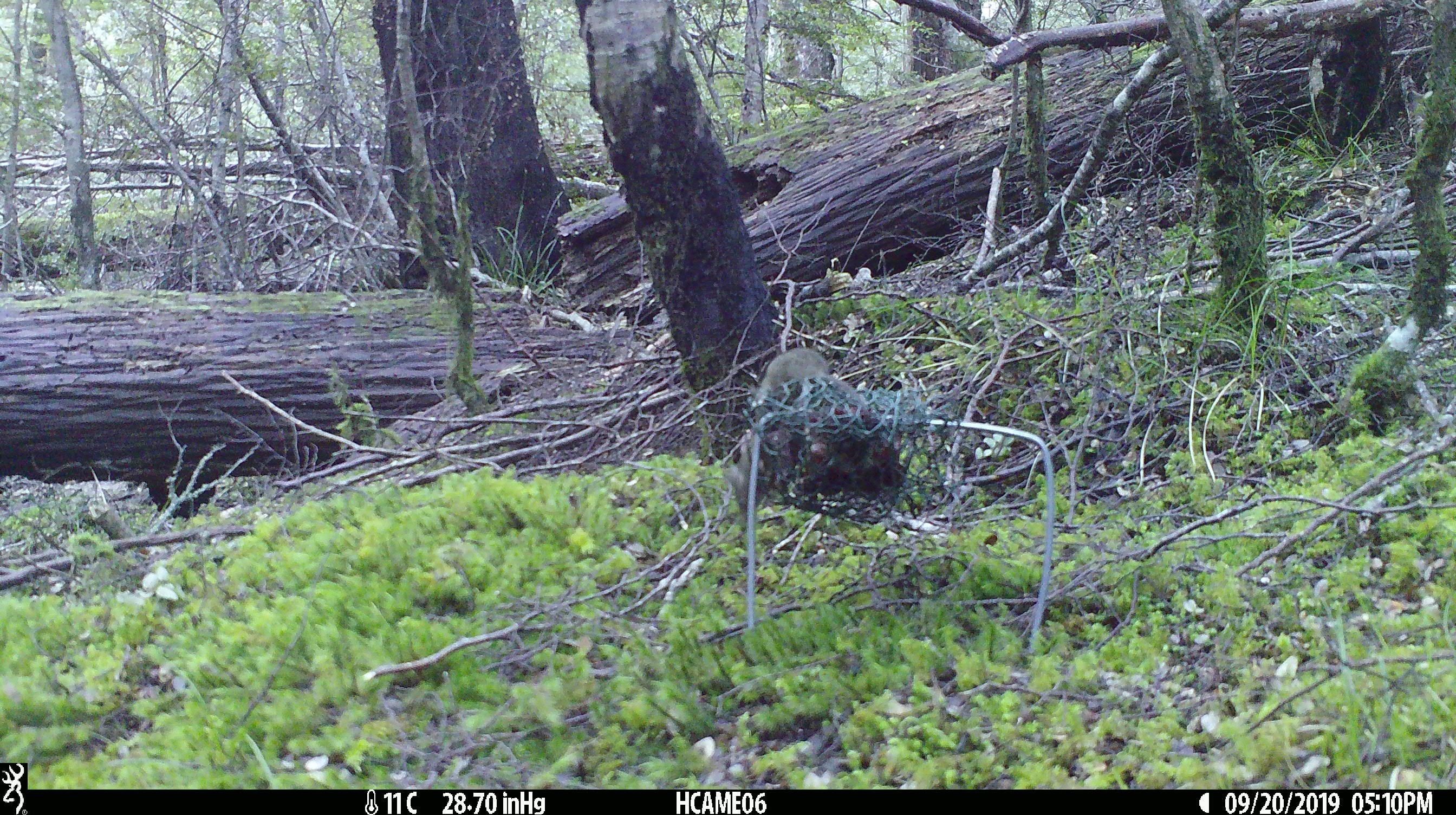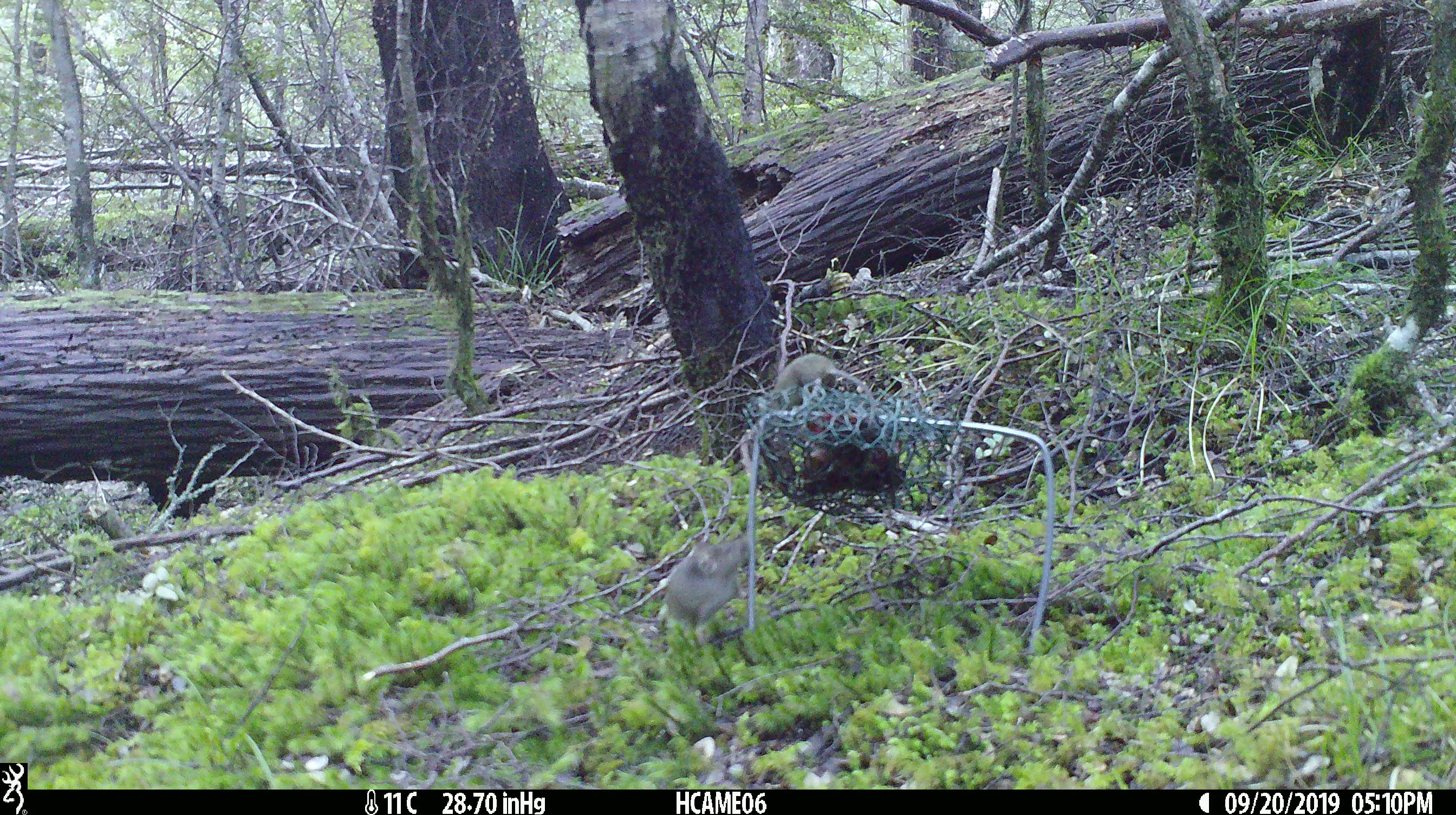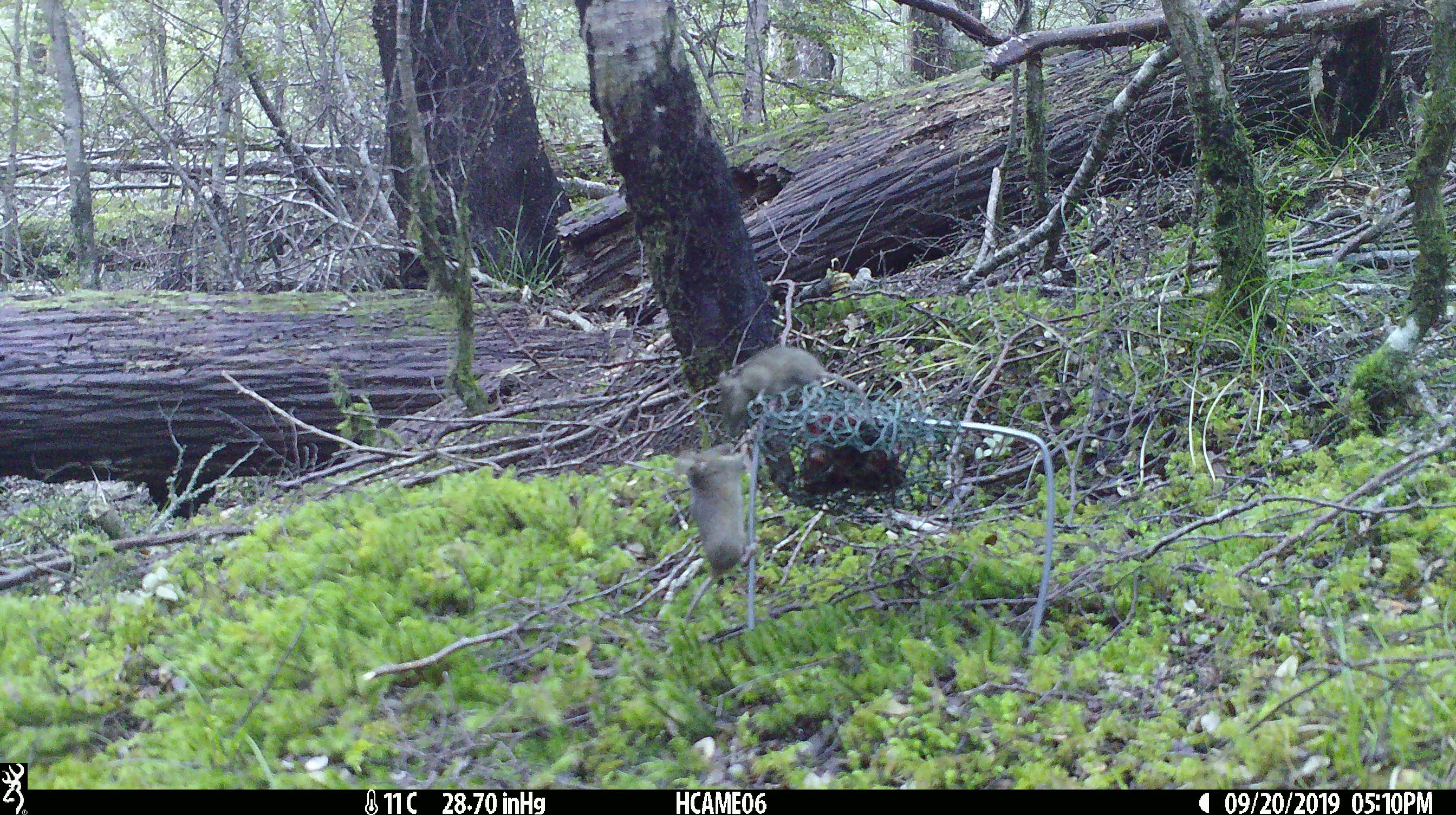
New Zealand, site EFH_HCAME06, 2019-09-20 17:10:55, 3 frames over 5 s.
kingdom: Animalia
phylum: Chordata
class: Mammalia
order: Rodentia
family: Muridae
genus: Mus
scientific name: Mus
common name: mouse